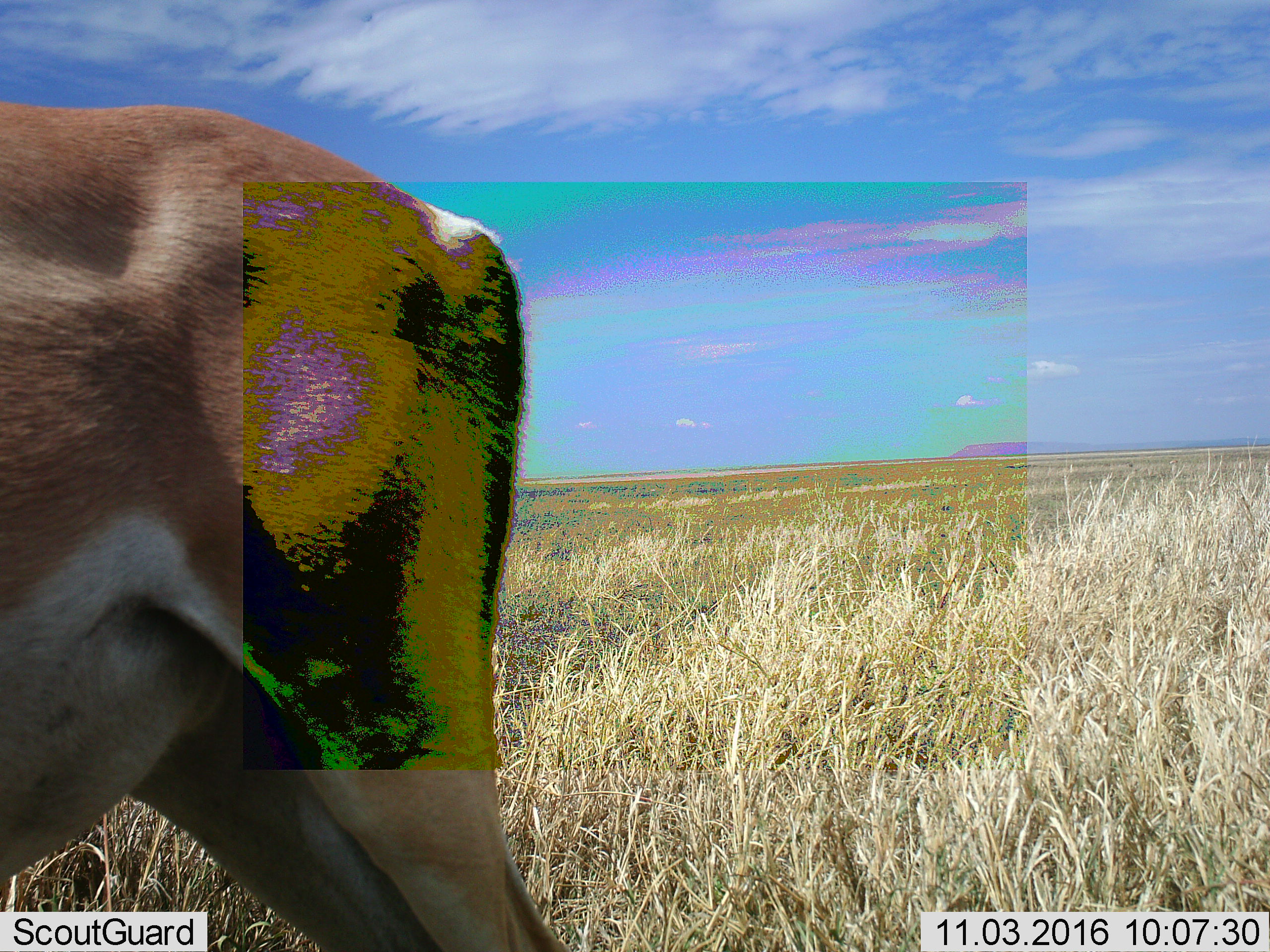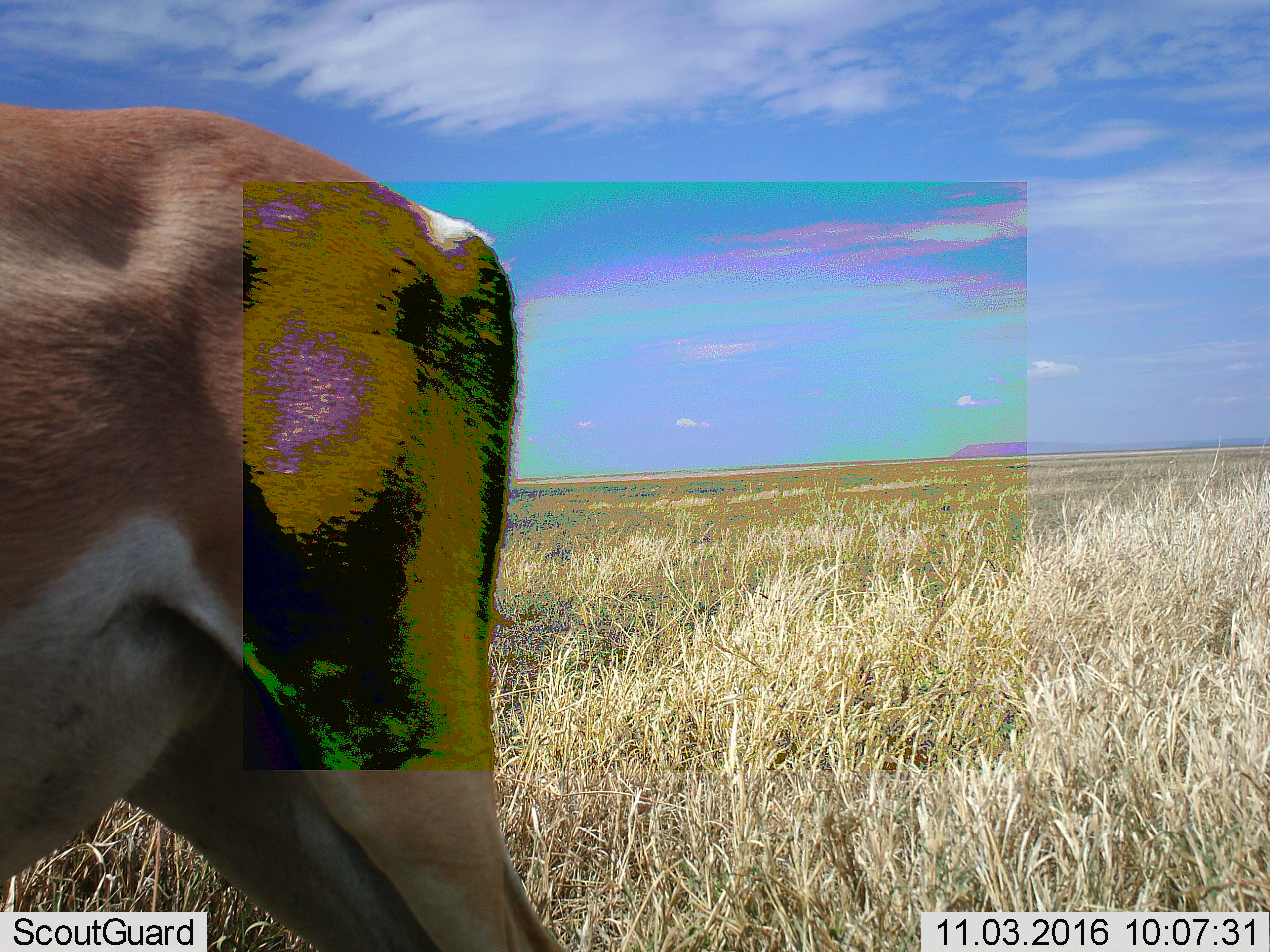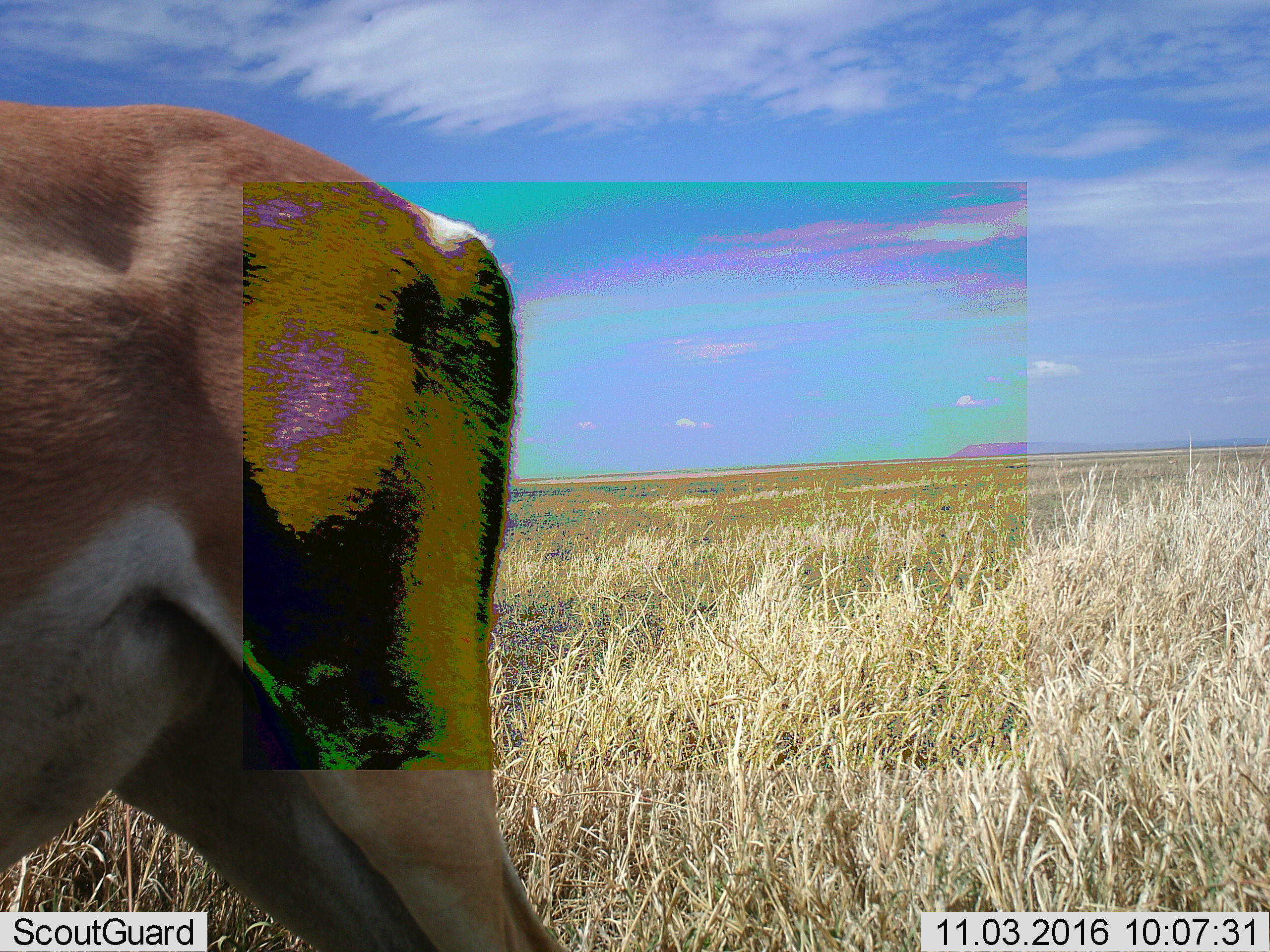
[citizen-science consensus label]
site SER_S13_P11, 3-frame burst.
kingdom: Animalia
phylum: Chordata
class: Mammalia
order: Artiodactyla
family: Bovidae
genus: Nanger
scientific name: Nanger granti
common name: grant's gazelle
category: gazellegrants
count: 1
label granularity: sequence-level